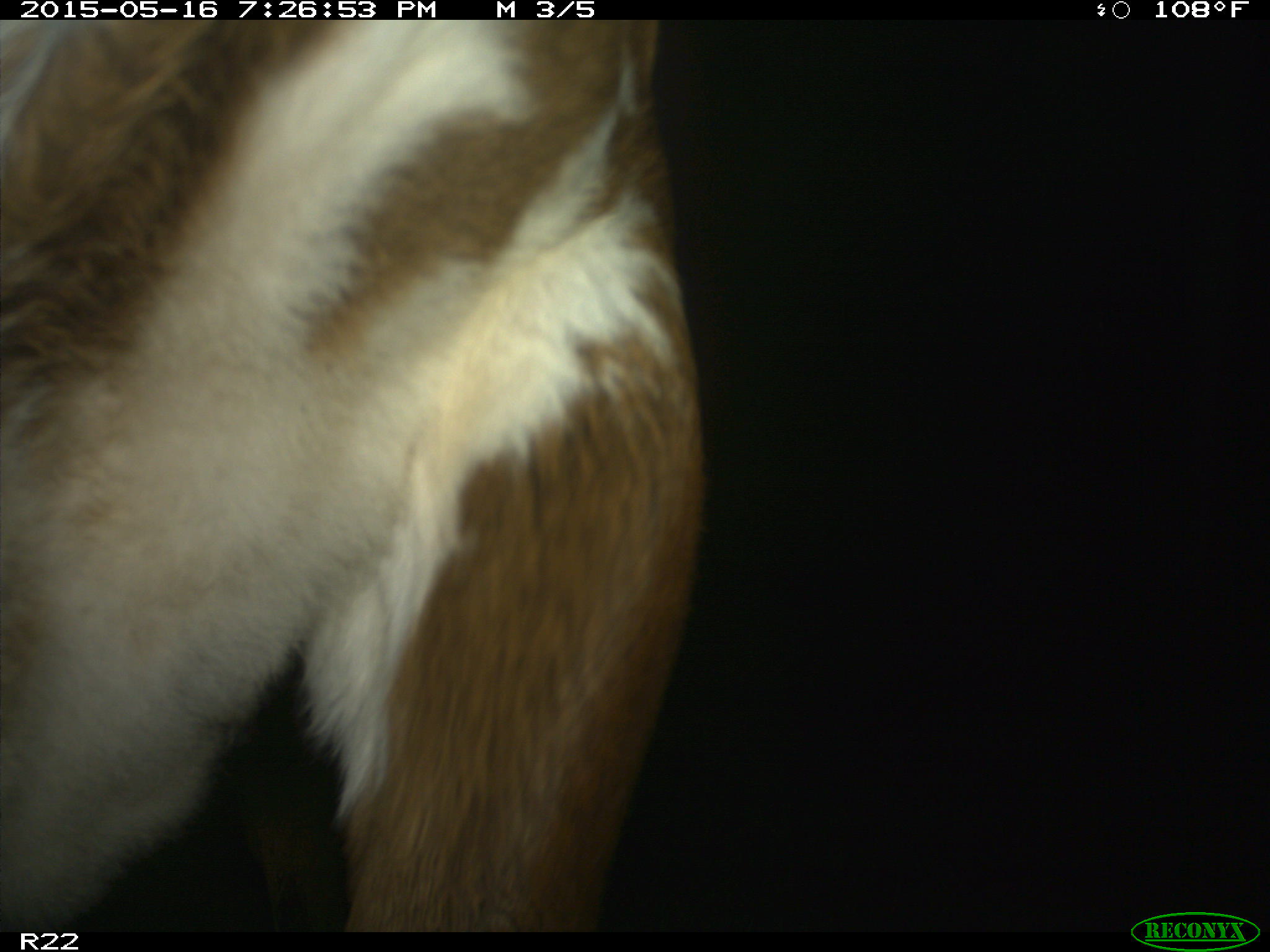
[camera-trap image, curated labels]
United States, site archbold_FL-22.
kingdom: Animalia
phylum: Chordata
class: Mammalia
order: Artiodactyla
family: Bovidae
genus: Bos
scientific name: Bos taurus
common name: domestic cow